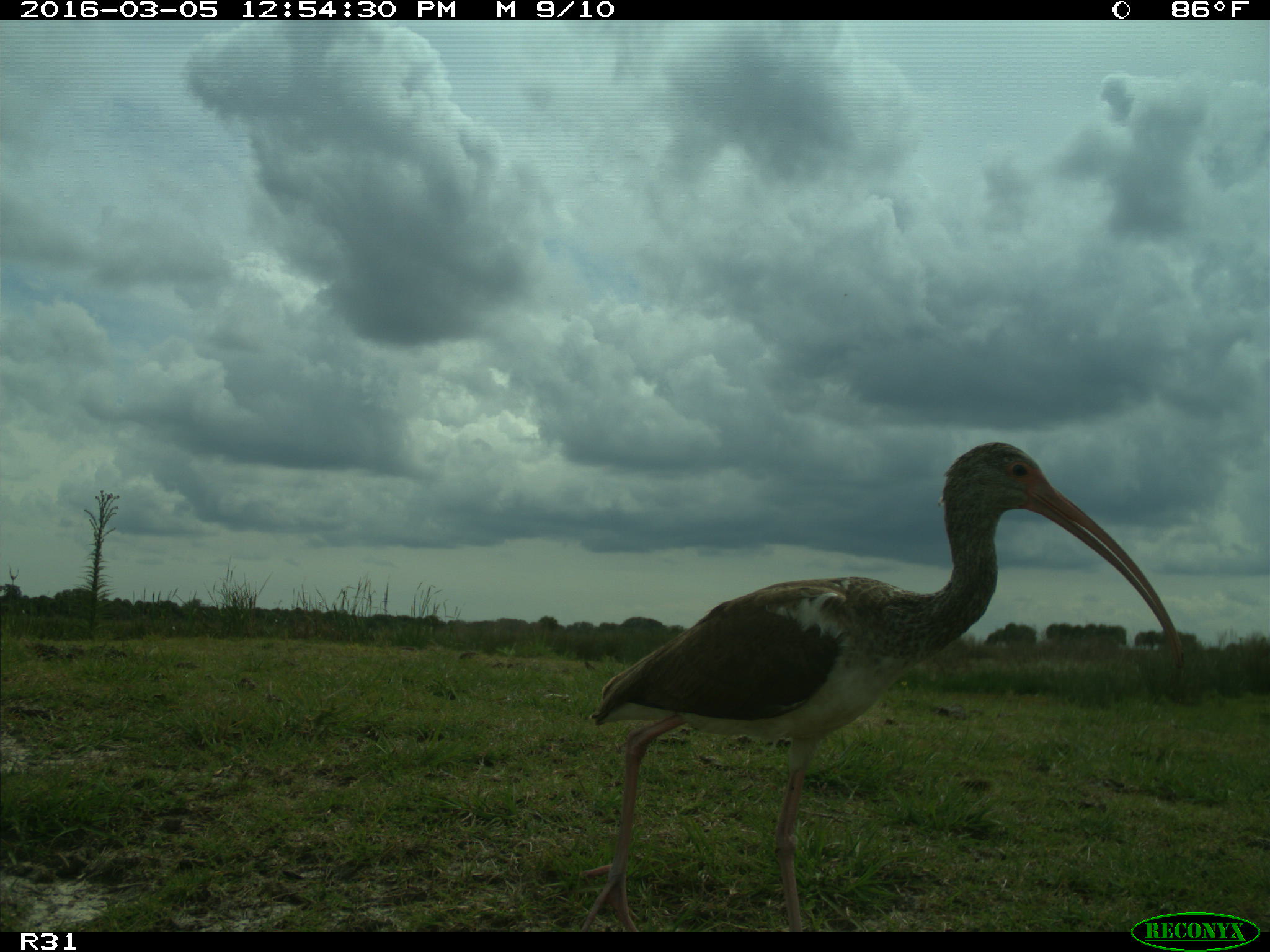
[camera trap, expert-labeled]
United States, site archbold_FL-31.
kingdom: Animalia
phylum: Chordata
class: Aves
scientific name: Aves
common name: birds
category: unidentified bird